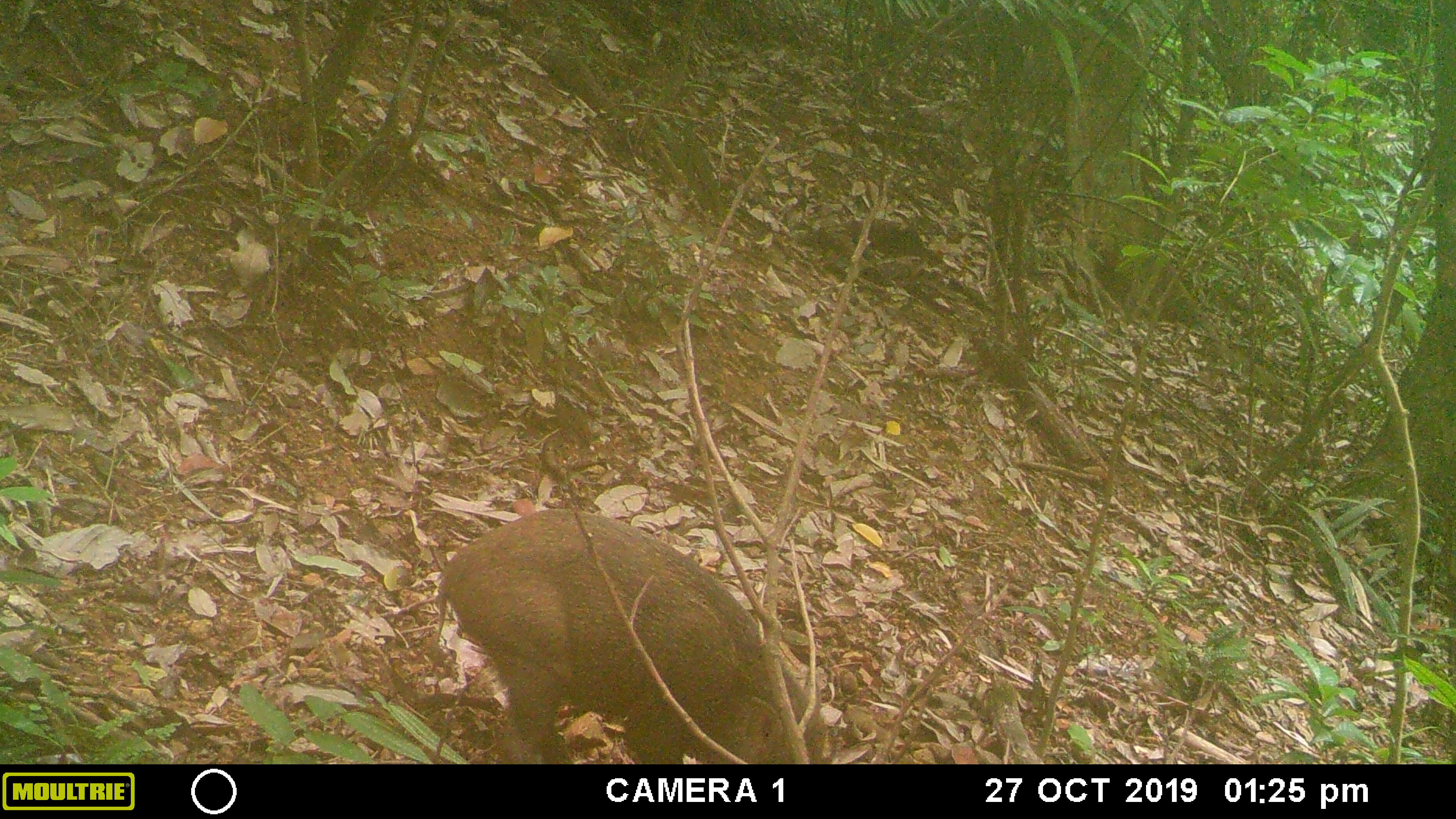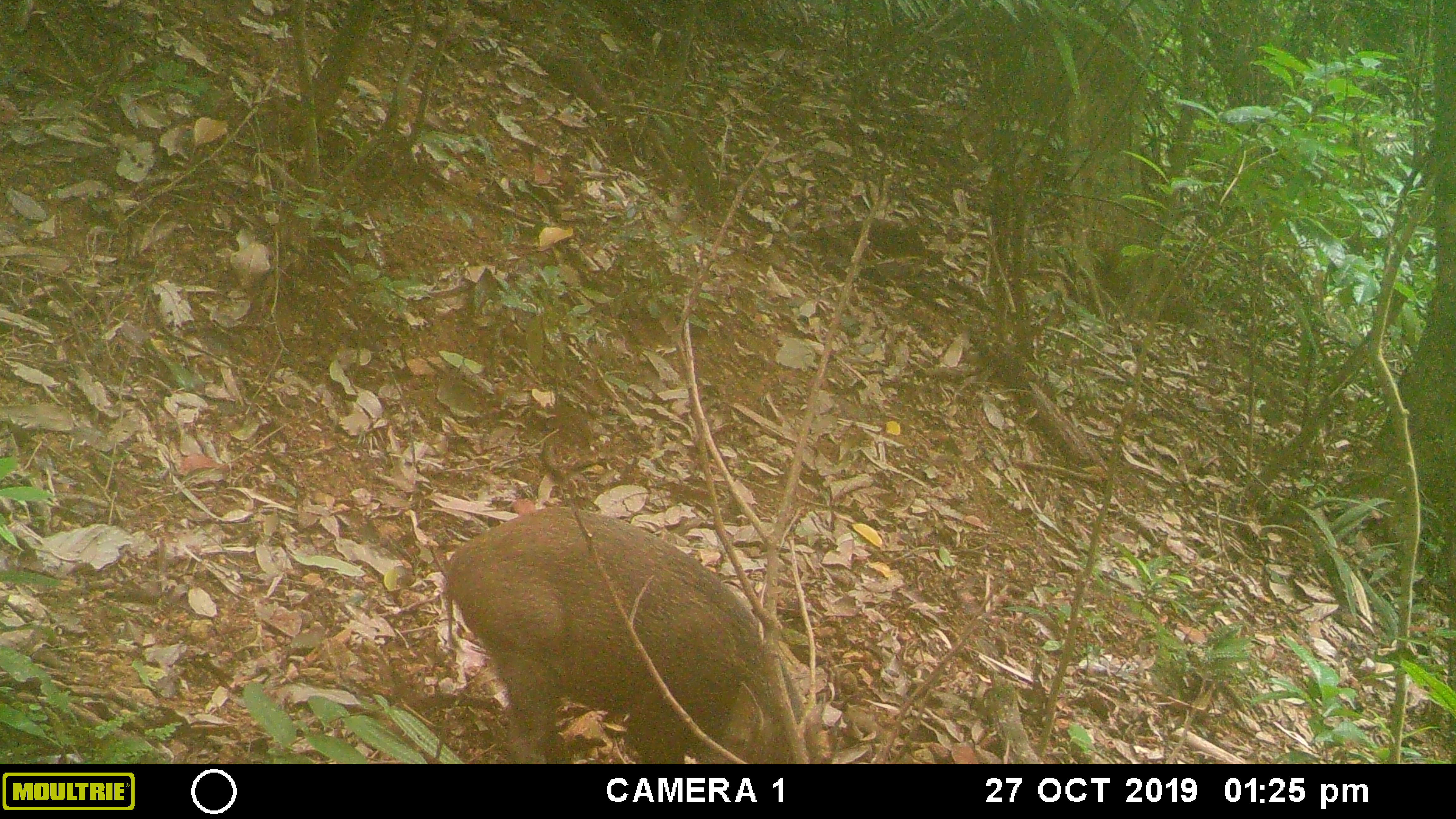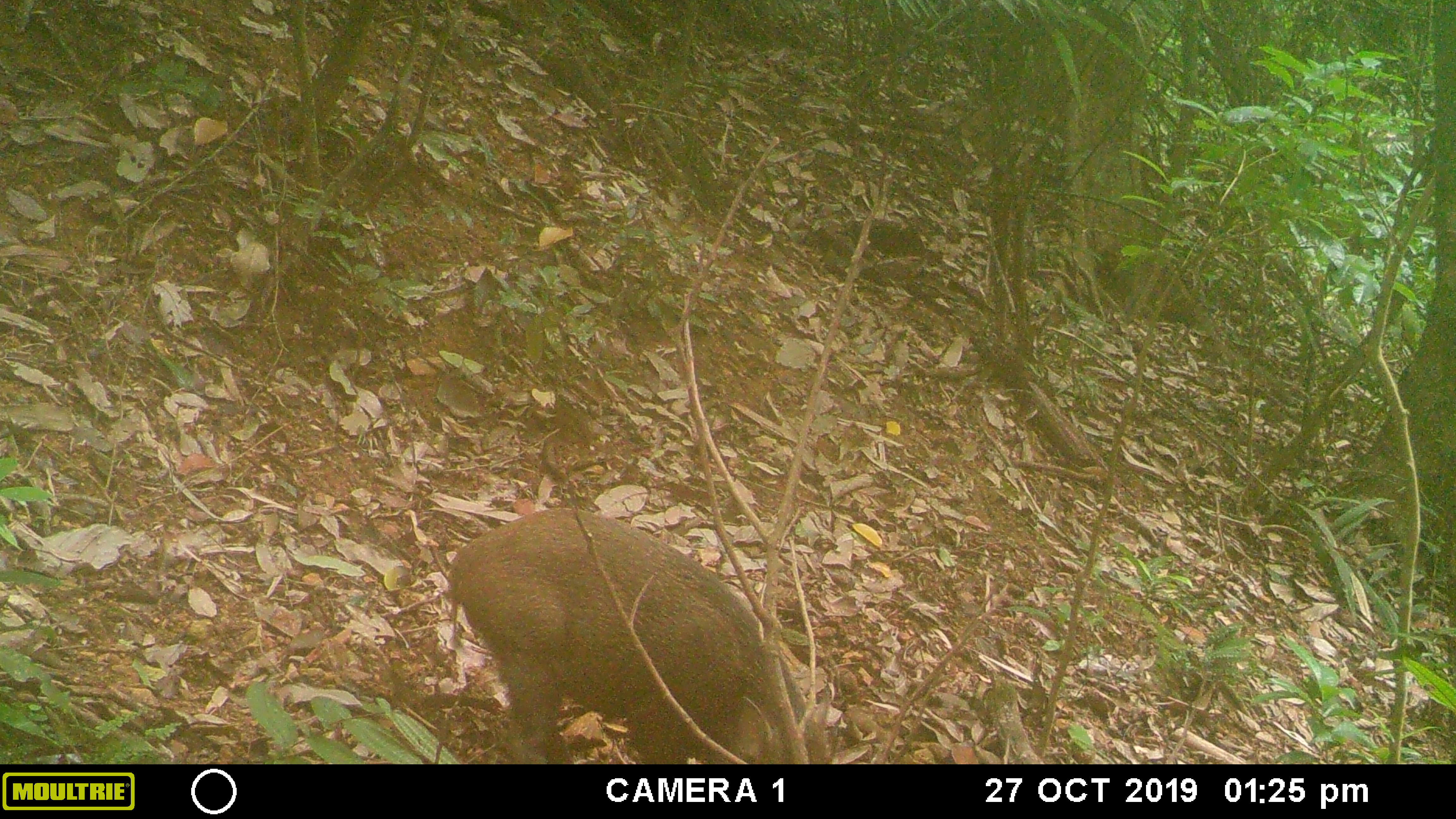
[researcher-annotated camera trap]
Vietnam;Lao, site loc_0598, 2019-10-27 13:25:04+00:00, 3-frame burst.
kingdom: Animalia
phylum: Chordata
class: Mammalia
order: Artiodactyla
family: Suidae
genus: Sus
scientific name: Sus scrofa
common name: eurasian wild pig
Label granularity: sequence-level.